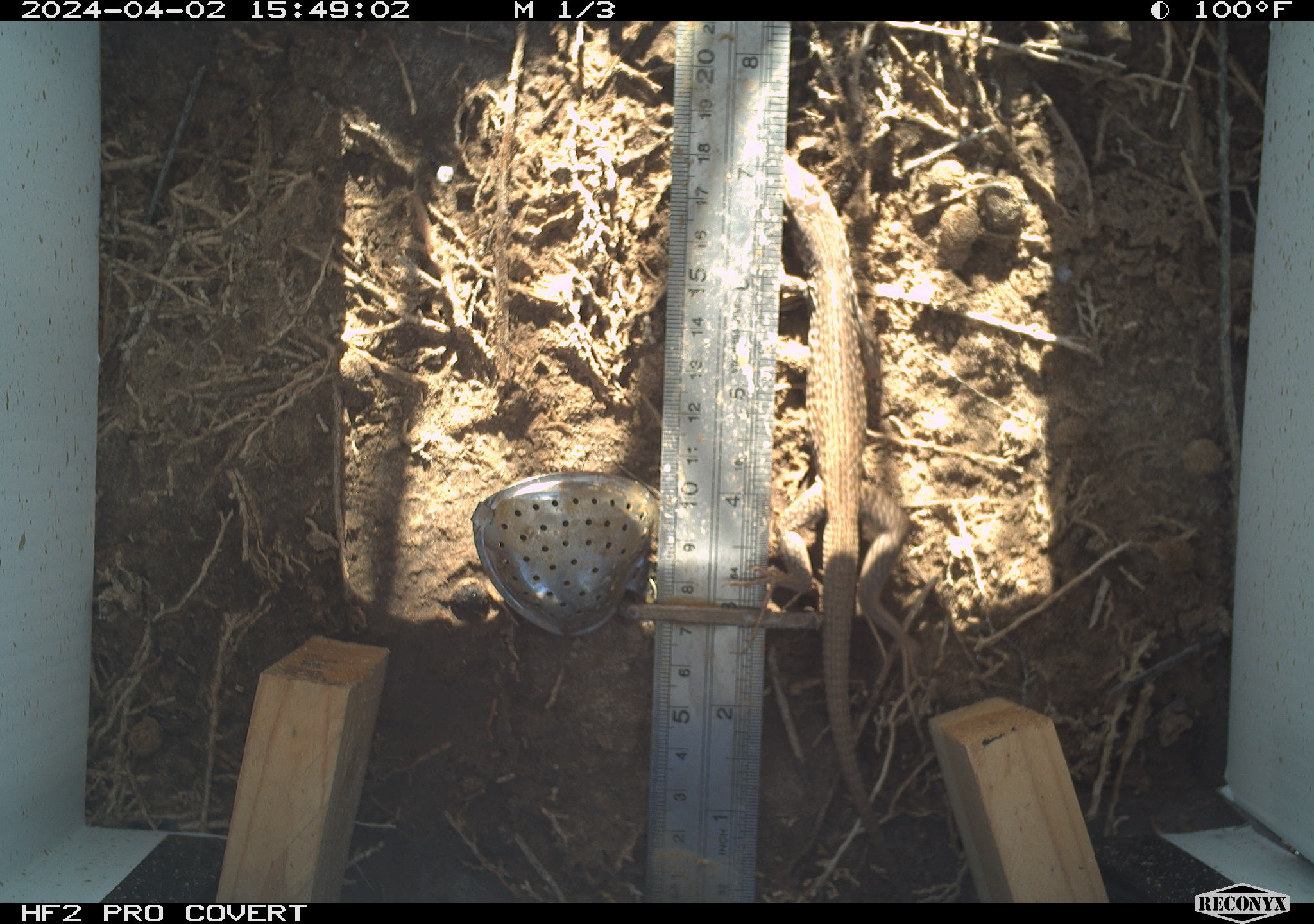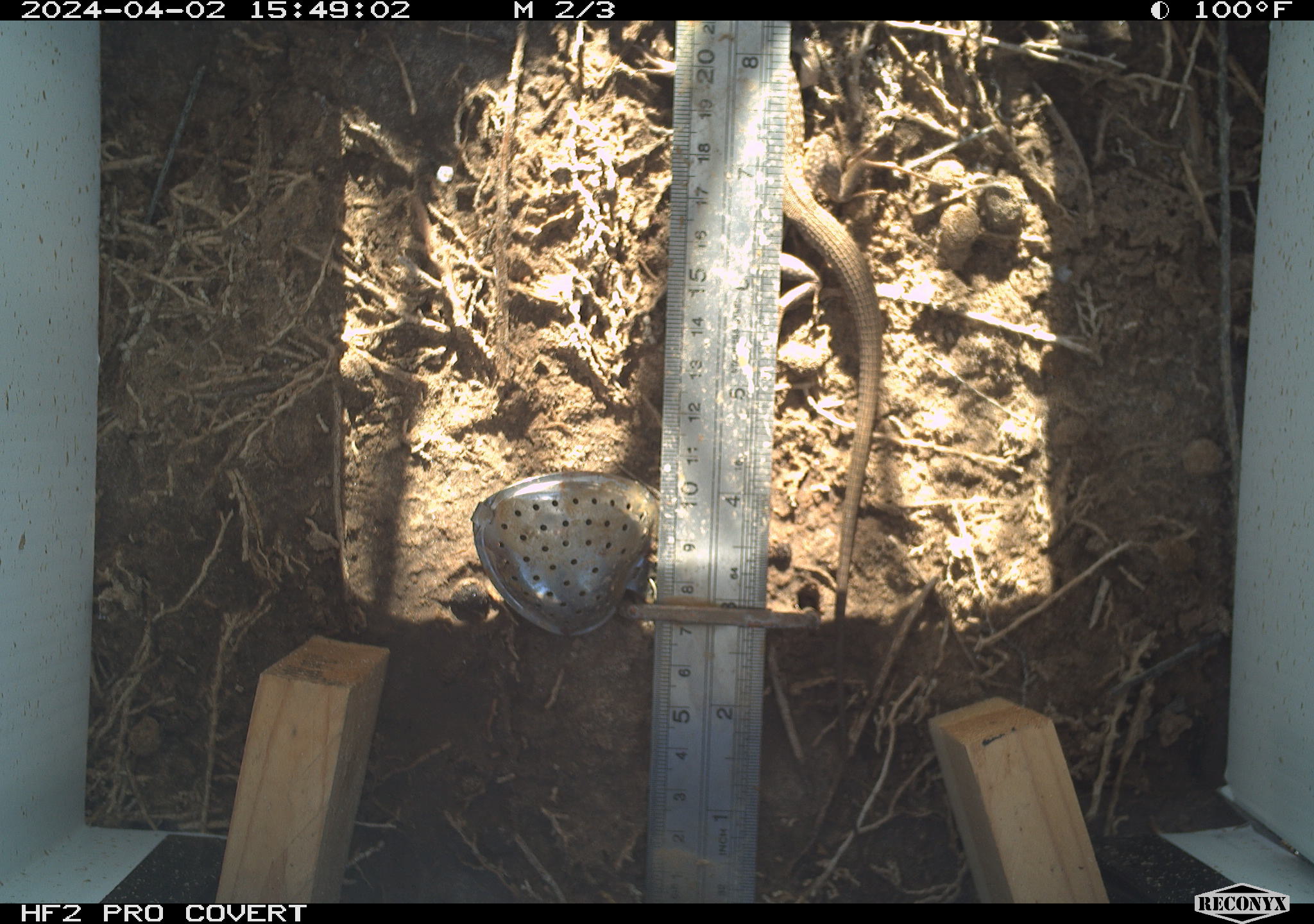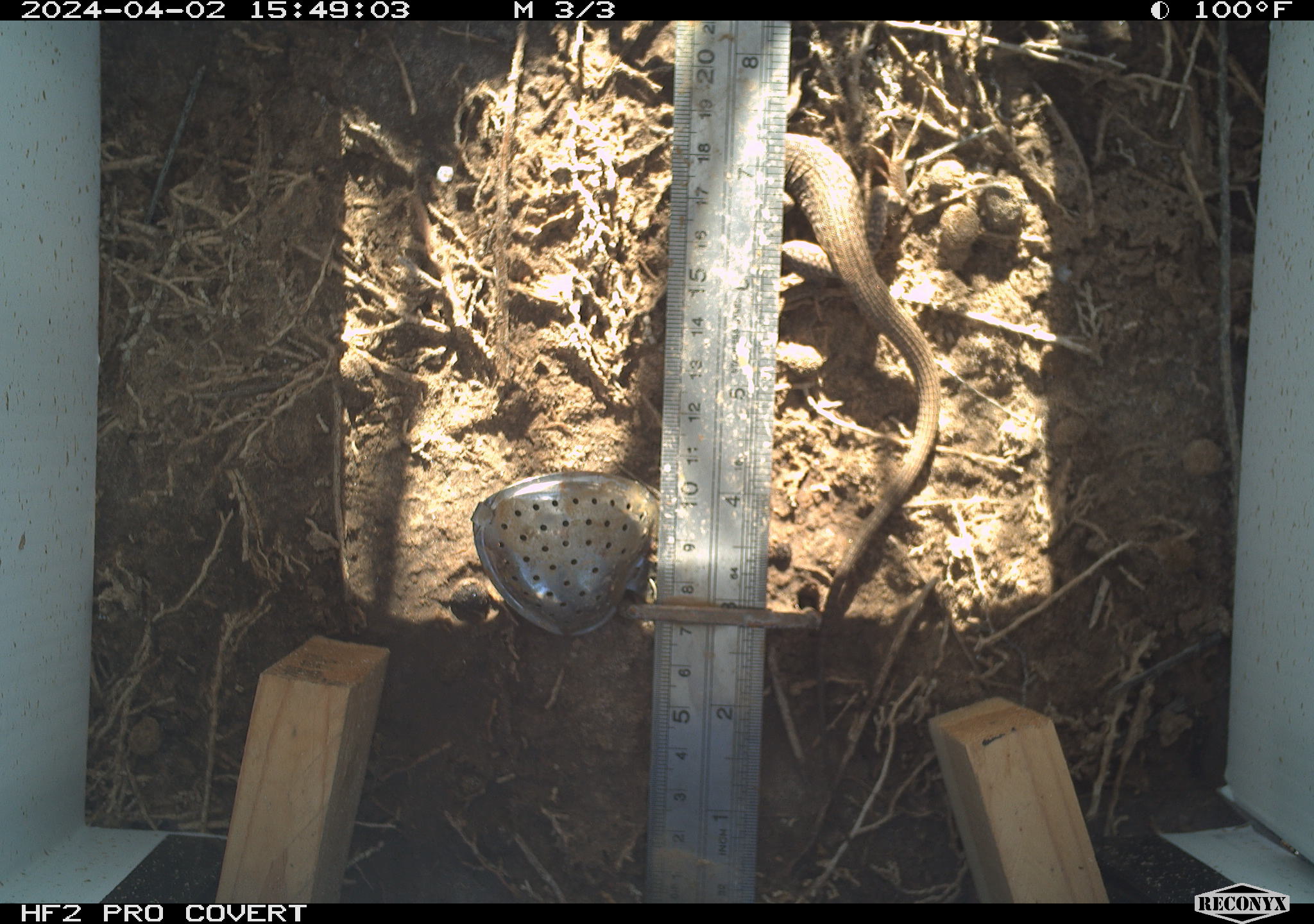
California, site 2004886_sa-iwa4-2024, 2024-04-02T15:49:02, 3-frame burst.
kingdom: Animalia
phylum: Chordata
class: Reptilia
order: Squamata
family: Teiidae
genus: Aspidoscelis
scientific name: Aspidoscelis tigris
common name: western whiptail